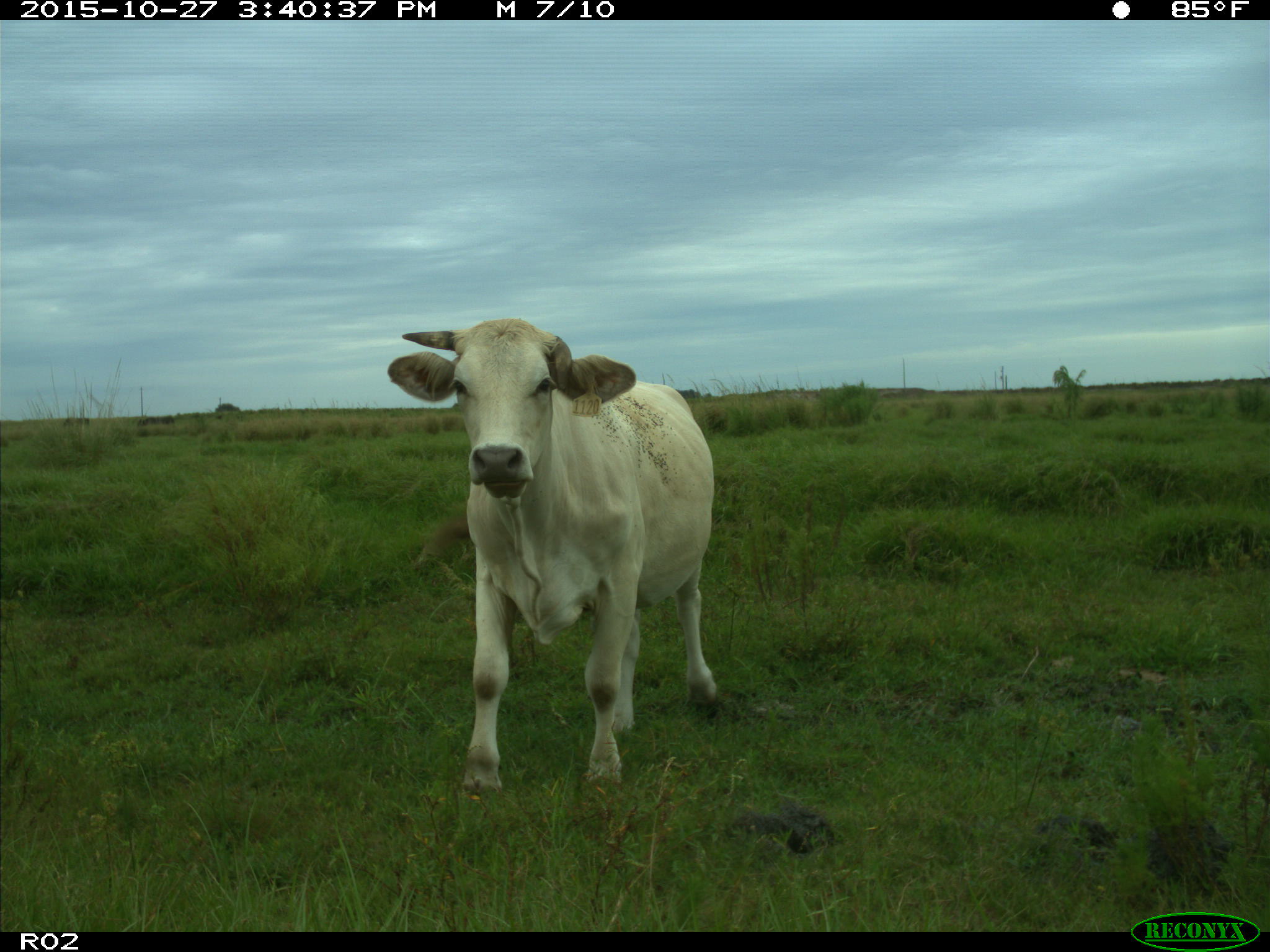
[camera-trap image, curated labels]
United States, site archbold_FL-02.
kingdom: Animalia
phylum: Chordata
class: Mammalia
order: Artiodactyla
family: Bovidae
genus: Bos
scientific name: Bos taurus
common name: domestic cow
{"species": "Bos taurus (domestic cow)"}